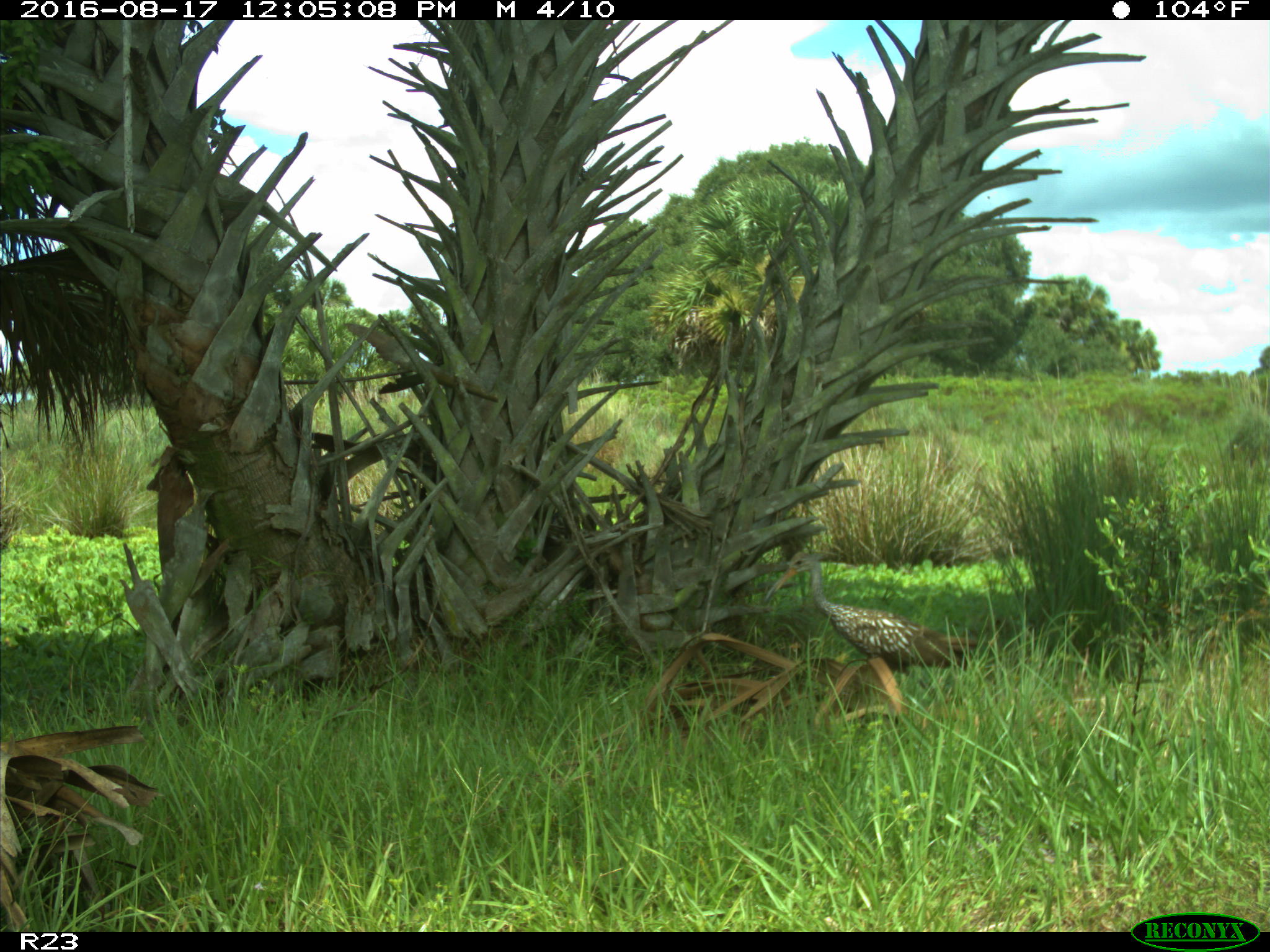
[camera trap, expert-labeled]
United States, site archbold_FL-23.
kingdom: Animalia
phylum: Chordata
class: Aves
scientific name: Aves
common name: birds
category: unidentified bird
Unidentified bird (birds) (Aves).